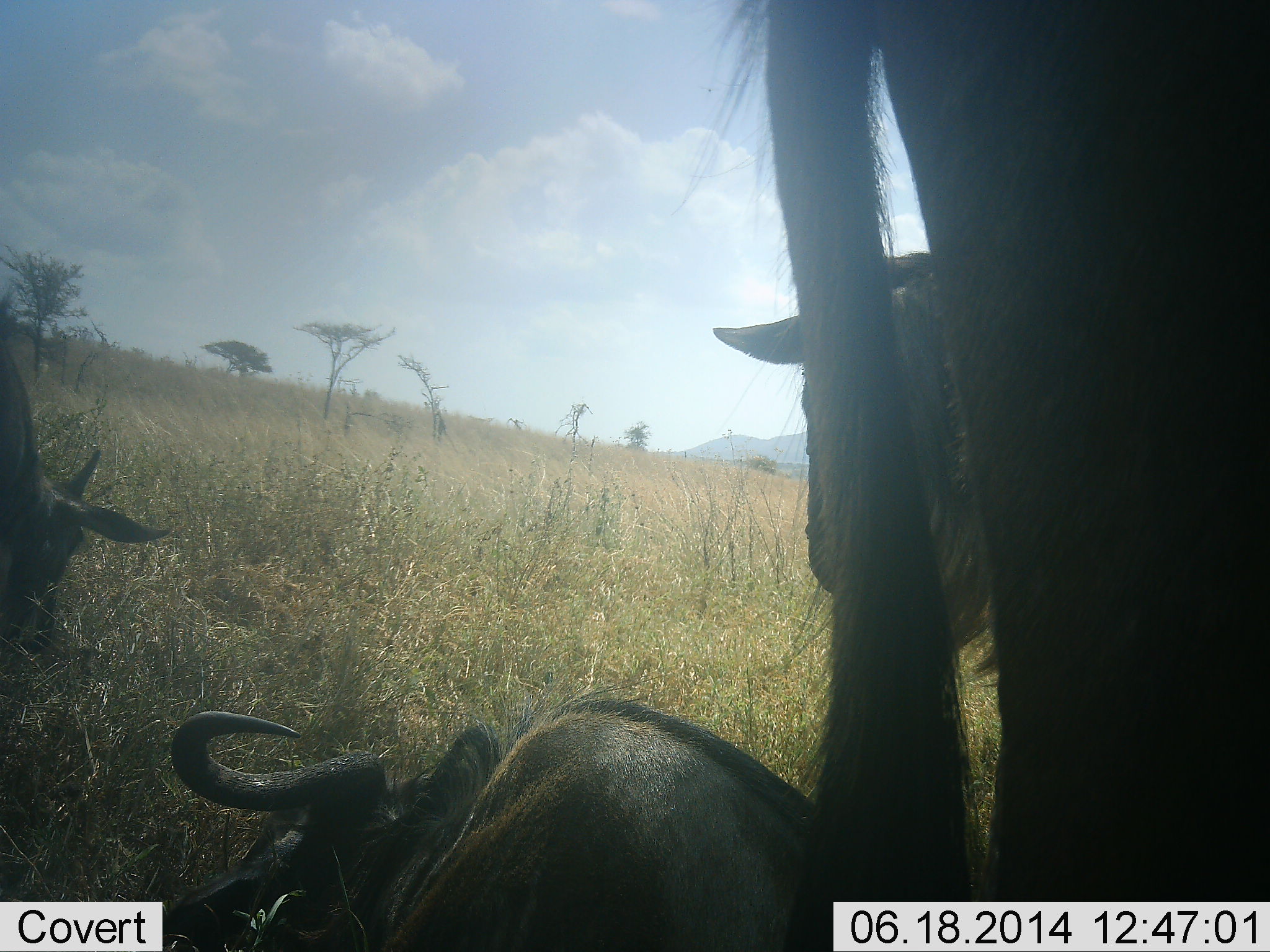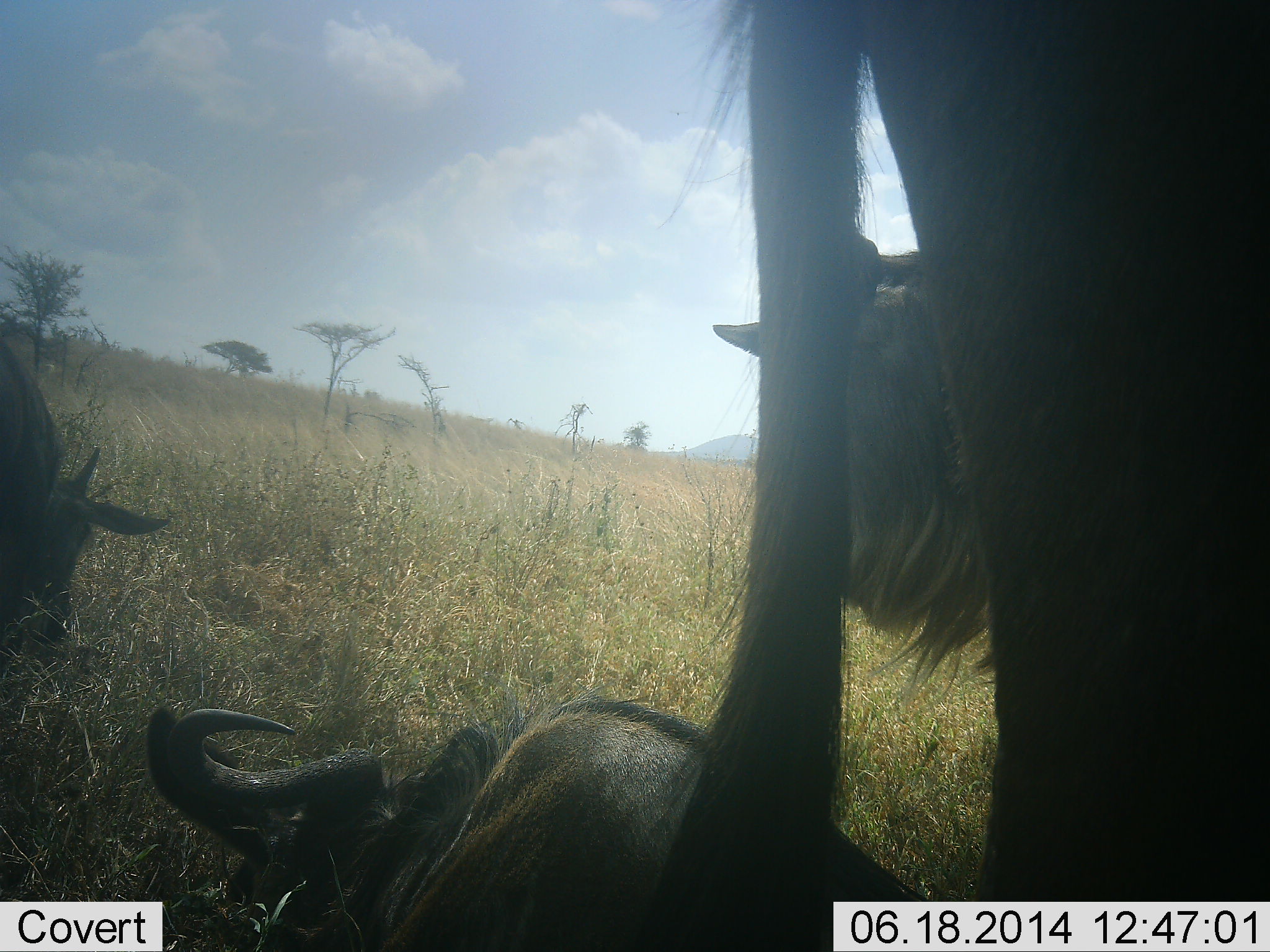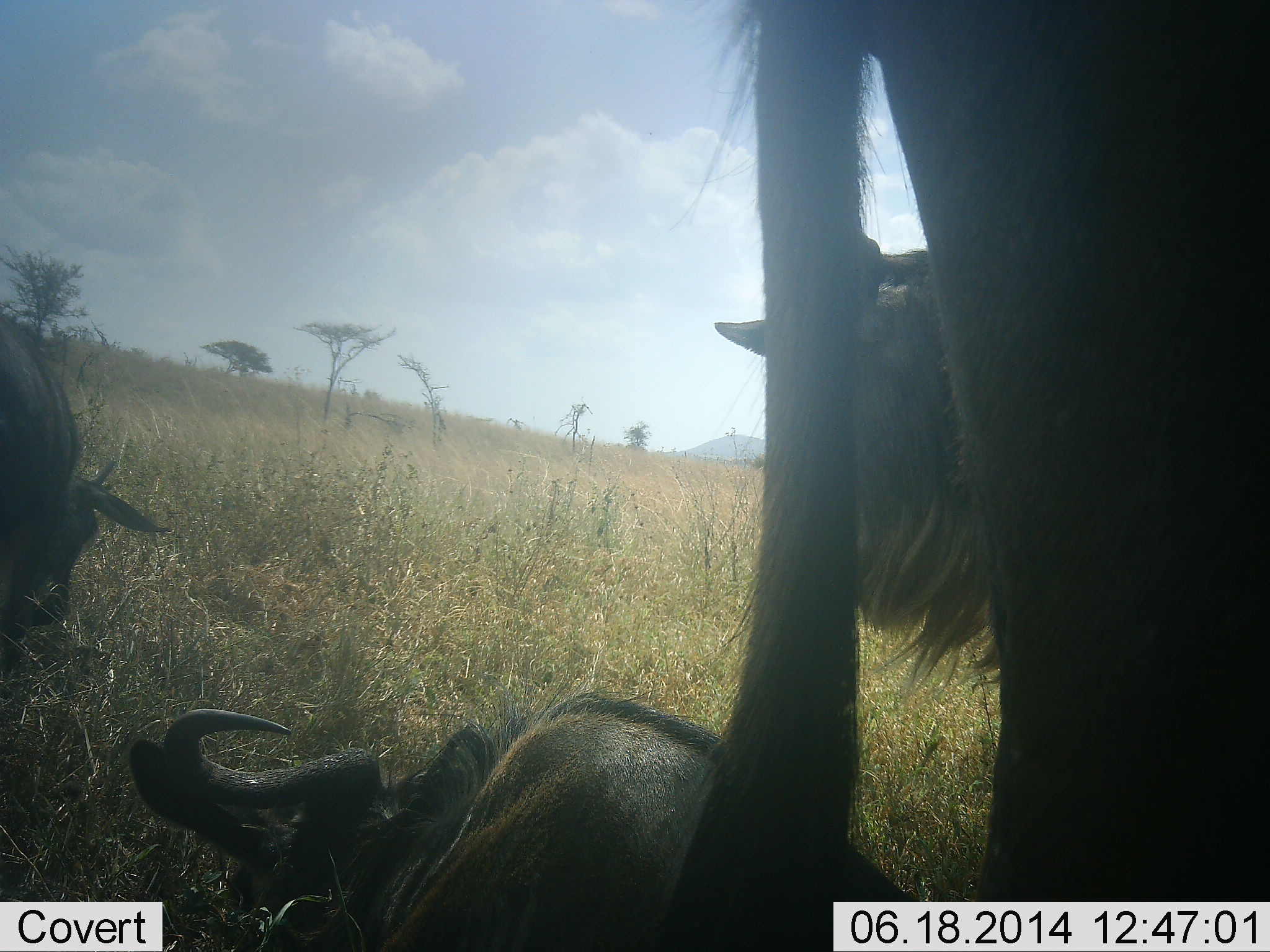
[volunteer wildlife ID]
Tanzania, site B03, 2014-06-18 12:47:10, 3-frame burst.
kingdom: Animalia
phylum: Chordata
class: Mammalia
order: Artiodactyla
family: Bovidae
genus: Connochaetes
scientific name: Connochaetes taurinus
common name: blue wildebeest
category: wildebeest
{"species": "wildebeest (blue wildebeest) (Connochaetes taurinus)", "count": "4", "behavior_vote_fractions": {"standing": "80%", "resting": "100%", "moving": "0%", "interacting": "10%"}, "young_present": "0%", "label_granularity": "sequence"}